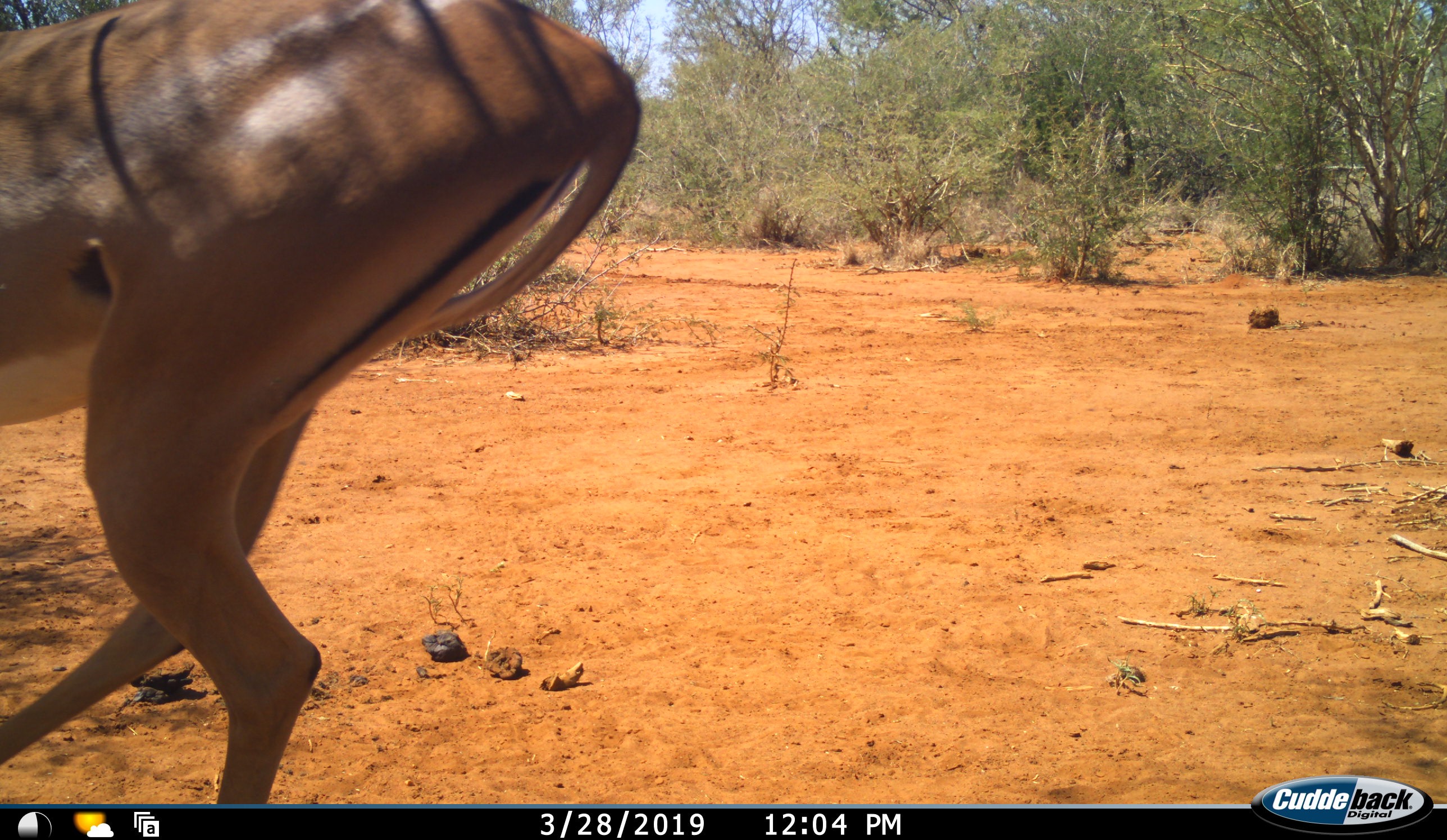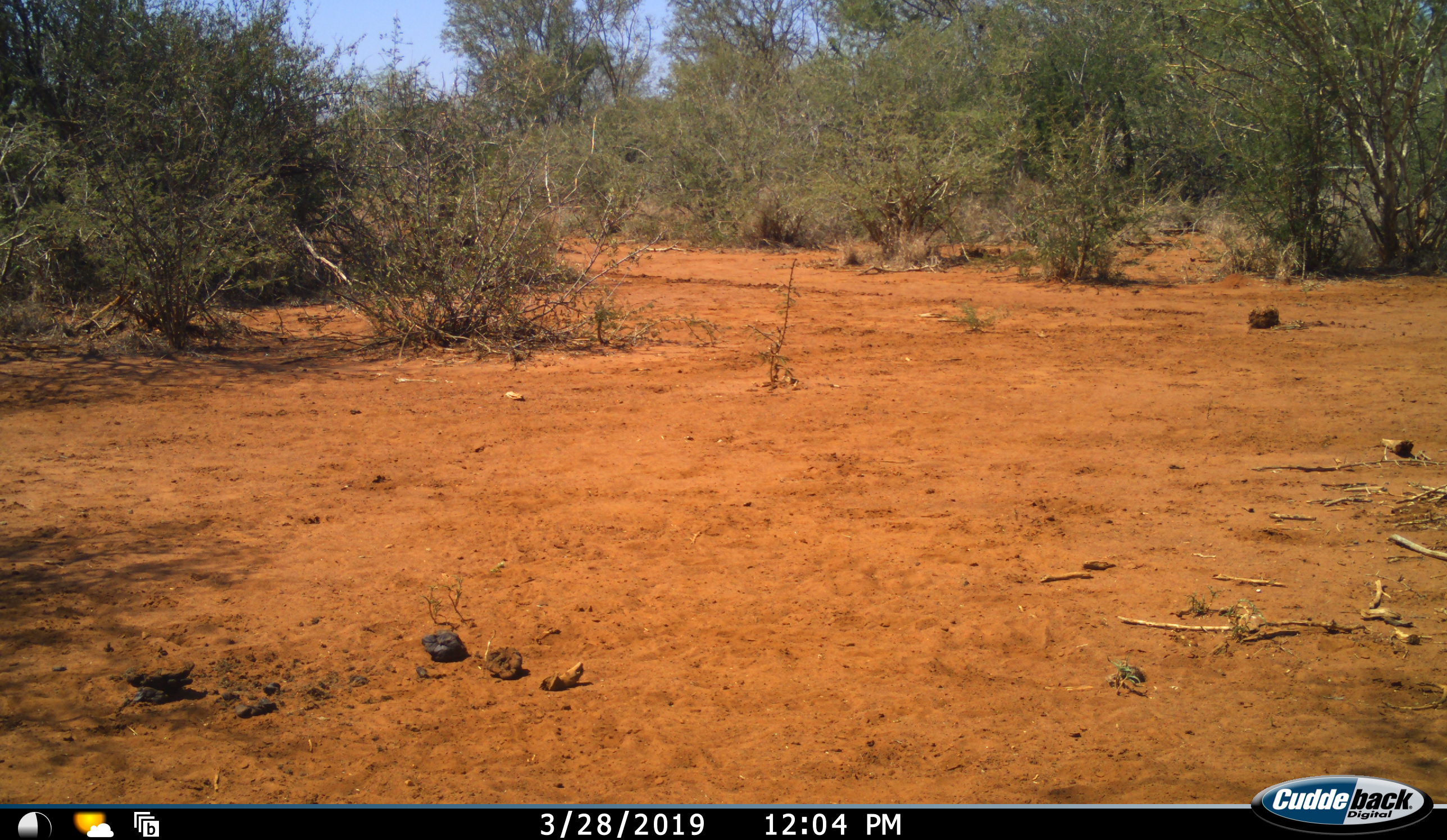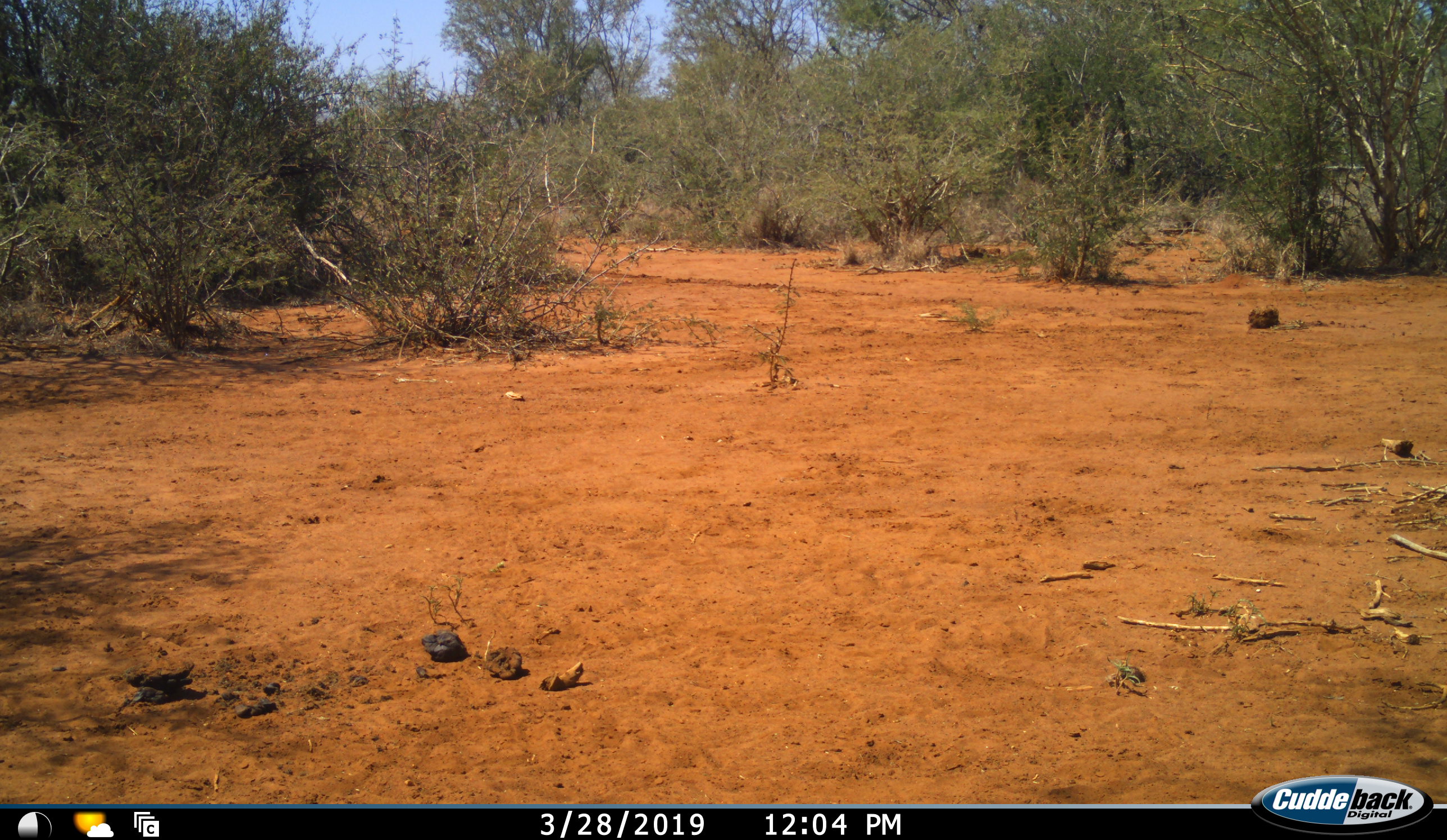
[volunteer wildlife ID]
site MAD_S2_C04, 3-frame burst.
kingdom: Animalia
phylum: Chordata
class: Mammalia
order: Artiodactyla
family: Bovidae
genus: Aepyceros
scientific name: Aepyceros melampus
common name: impala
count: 1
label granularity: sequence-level